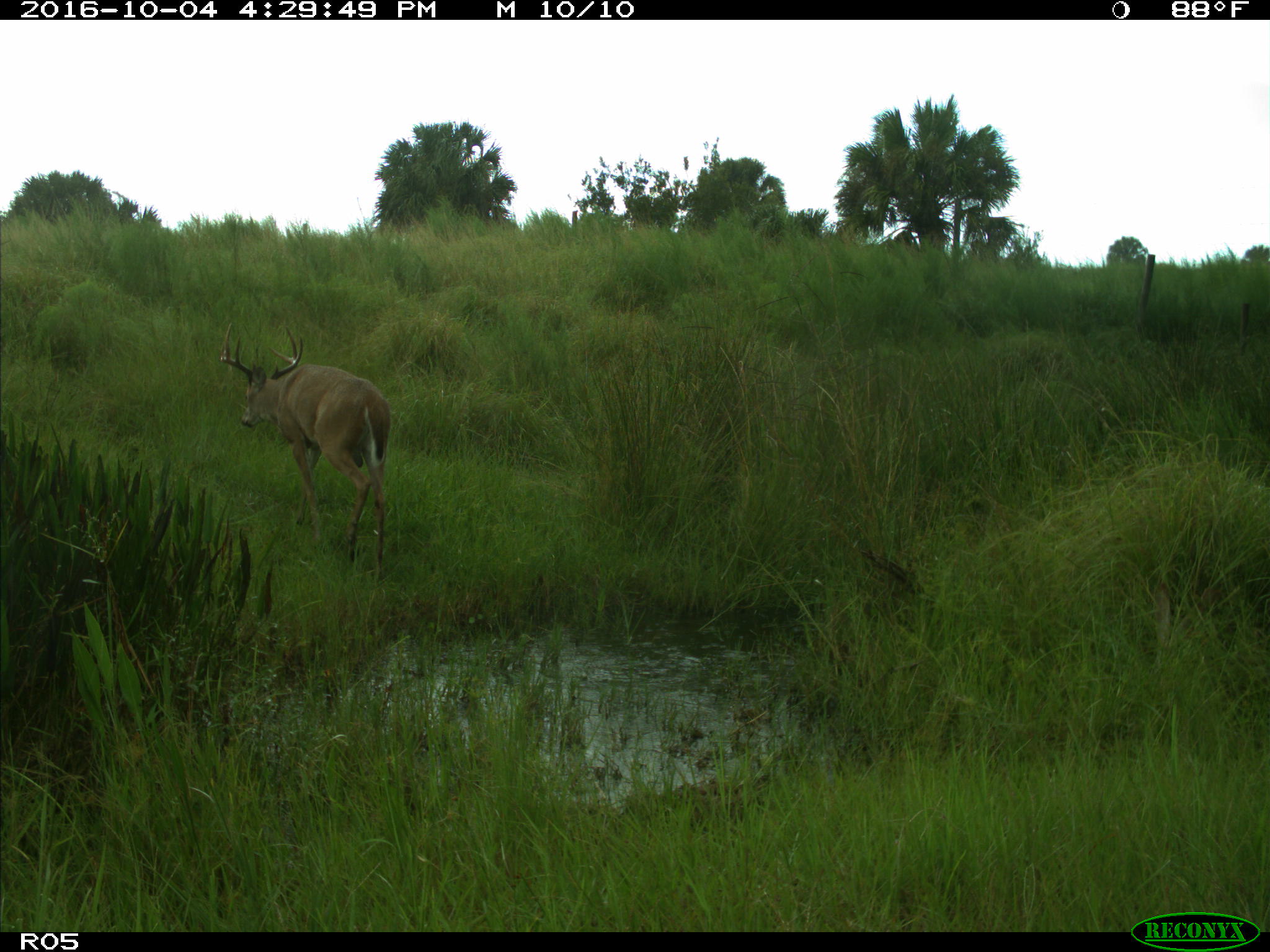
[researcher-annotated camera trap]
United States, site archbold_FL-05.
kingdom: Animalia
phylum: Chordata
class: Mammalia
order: Artiodactyla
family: Cervidae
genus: Odocoileus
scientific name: Odocoileus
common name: deer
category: unidentified deer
Unidentified deer (deer) (Odocoileus).